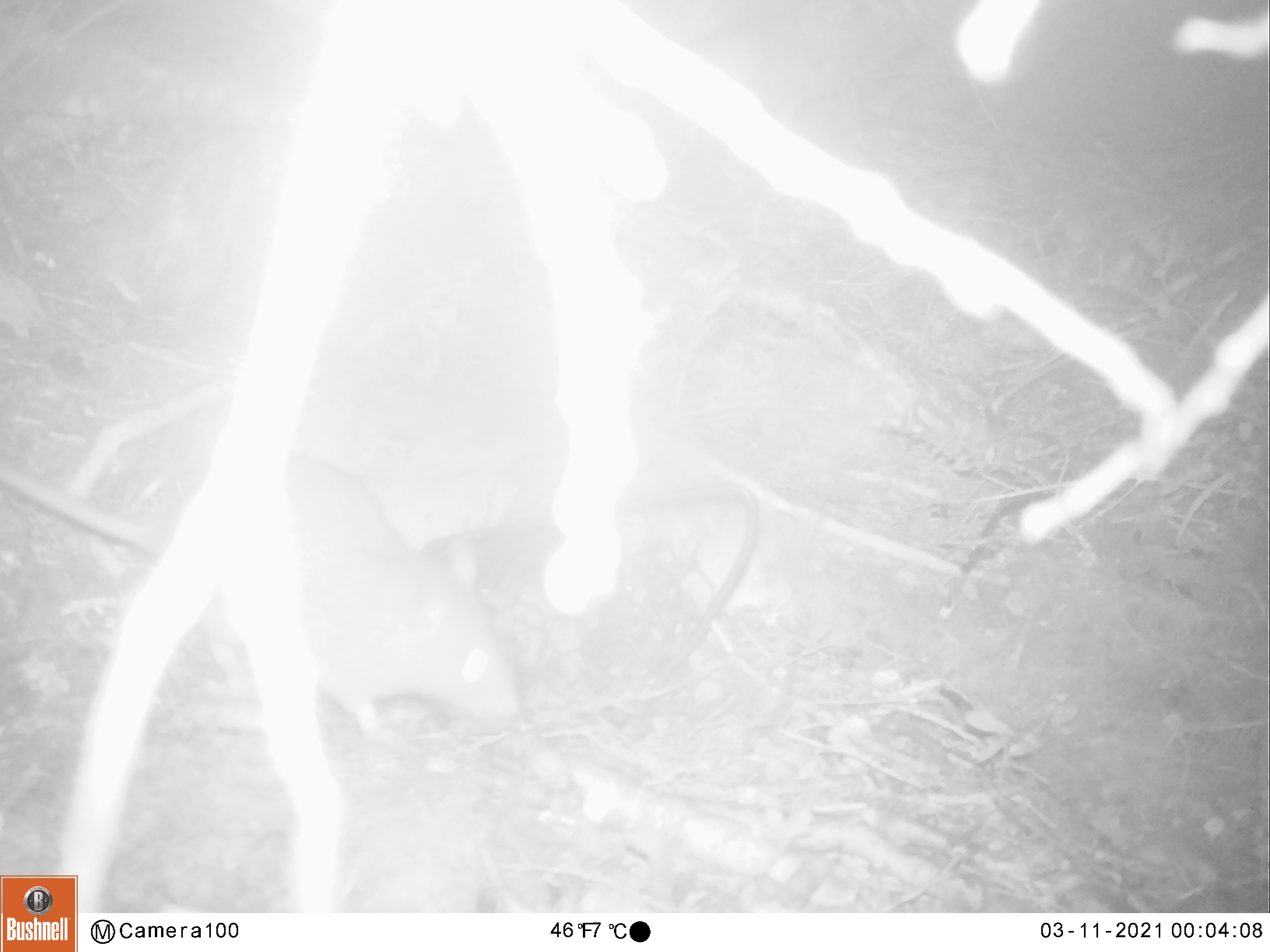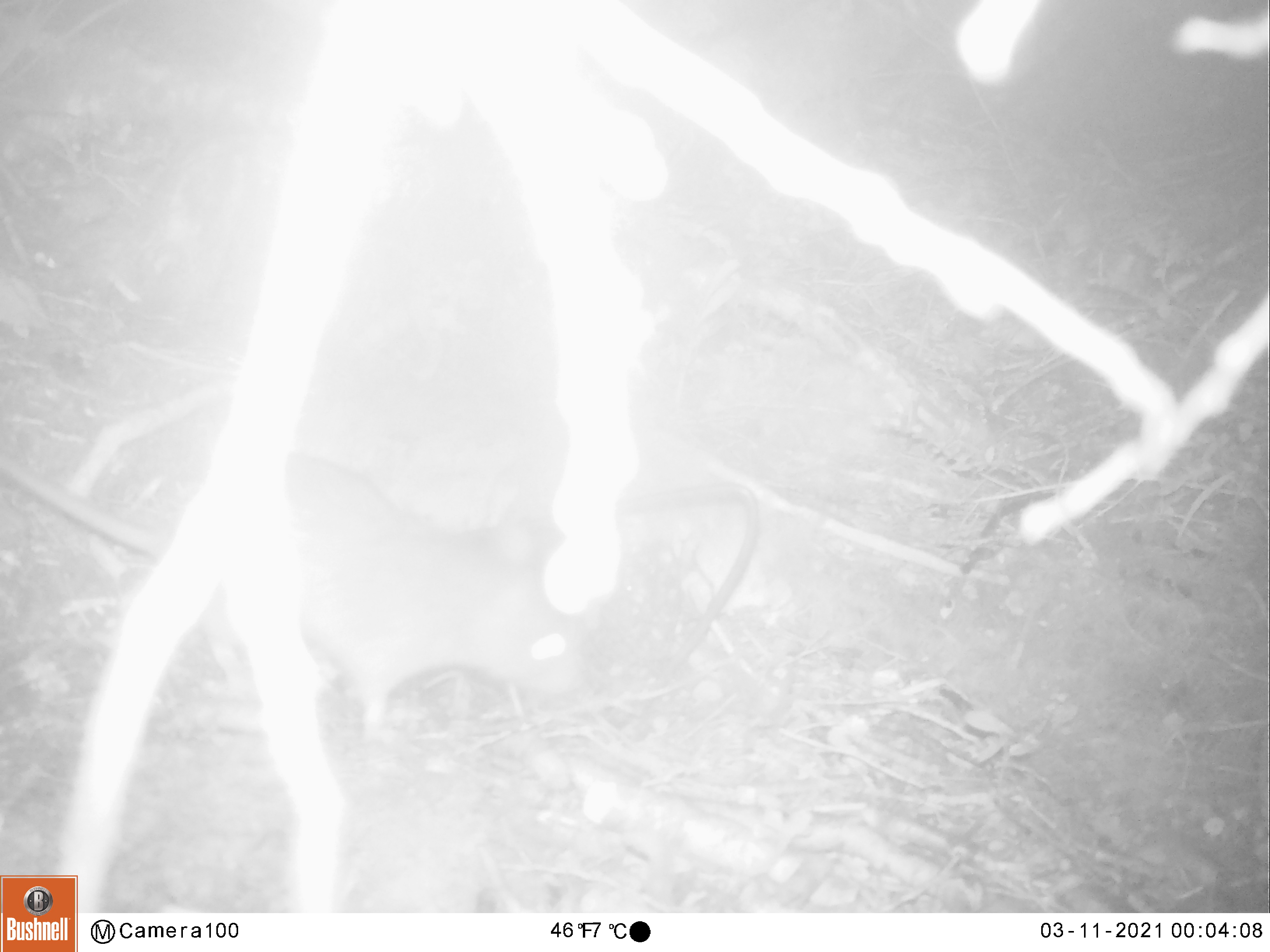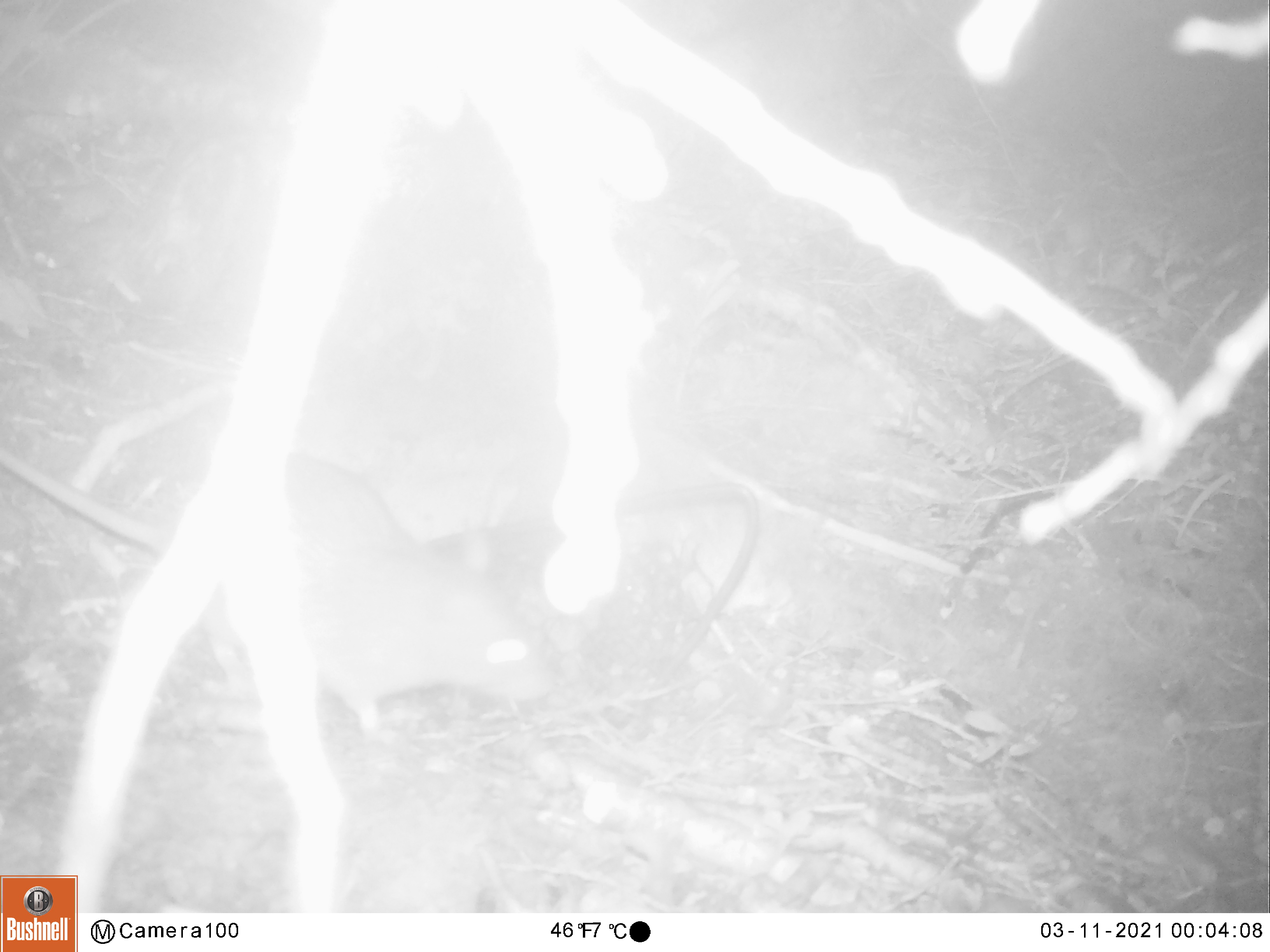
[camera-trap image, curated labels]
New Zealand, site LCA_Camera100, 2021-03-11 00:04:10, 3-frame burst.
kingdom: Animalia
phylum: Chordata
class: Mammalia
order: Rodentia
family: Muridae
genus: Rattus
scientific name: Rattus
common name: rat